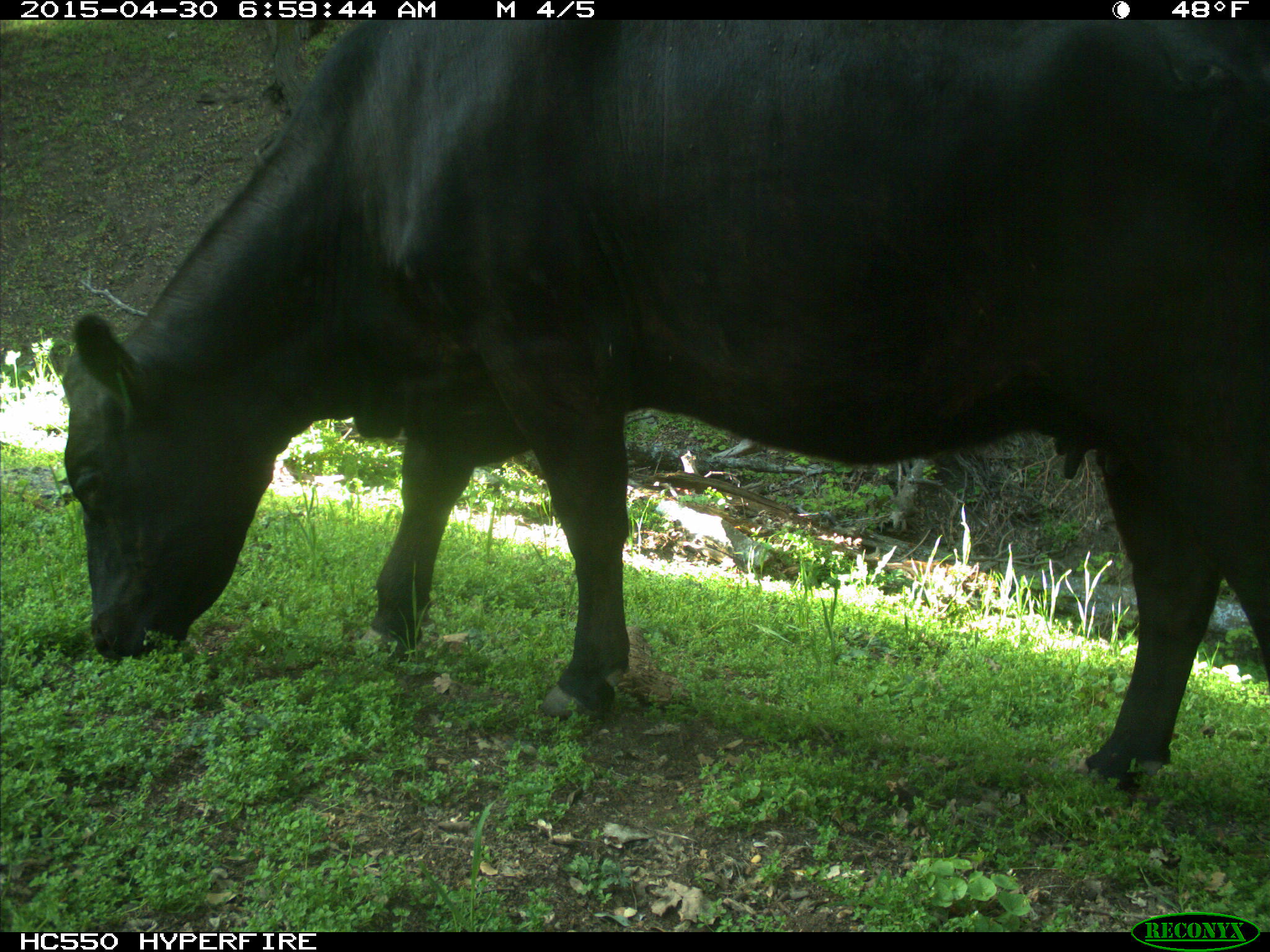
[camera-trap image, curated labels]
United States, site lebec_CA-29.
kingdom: Animalia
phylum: Chordata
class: Mammalia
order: Artiodactyla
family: Bovidae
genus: Bos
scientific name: Bos taurus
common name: domestic cow